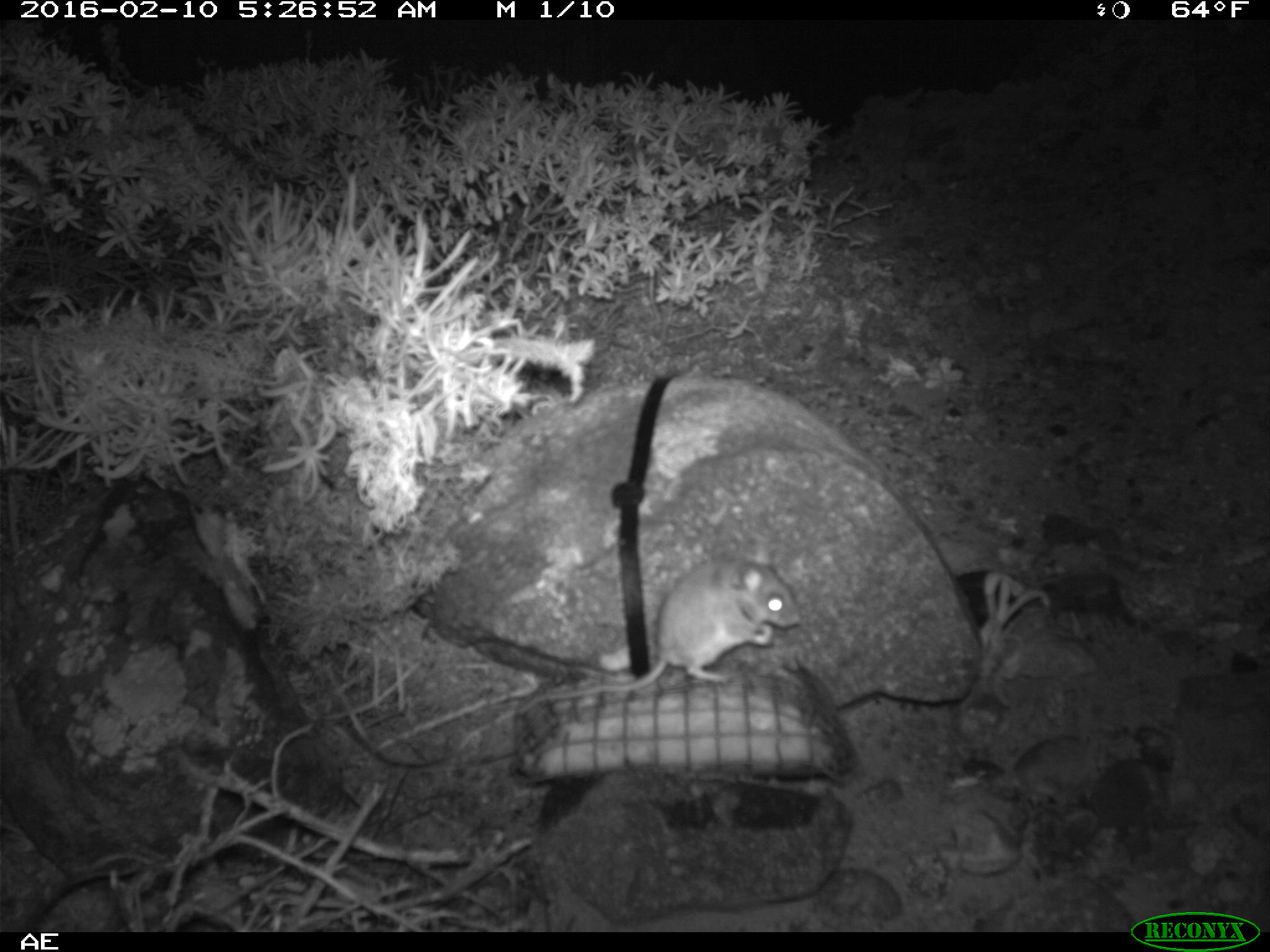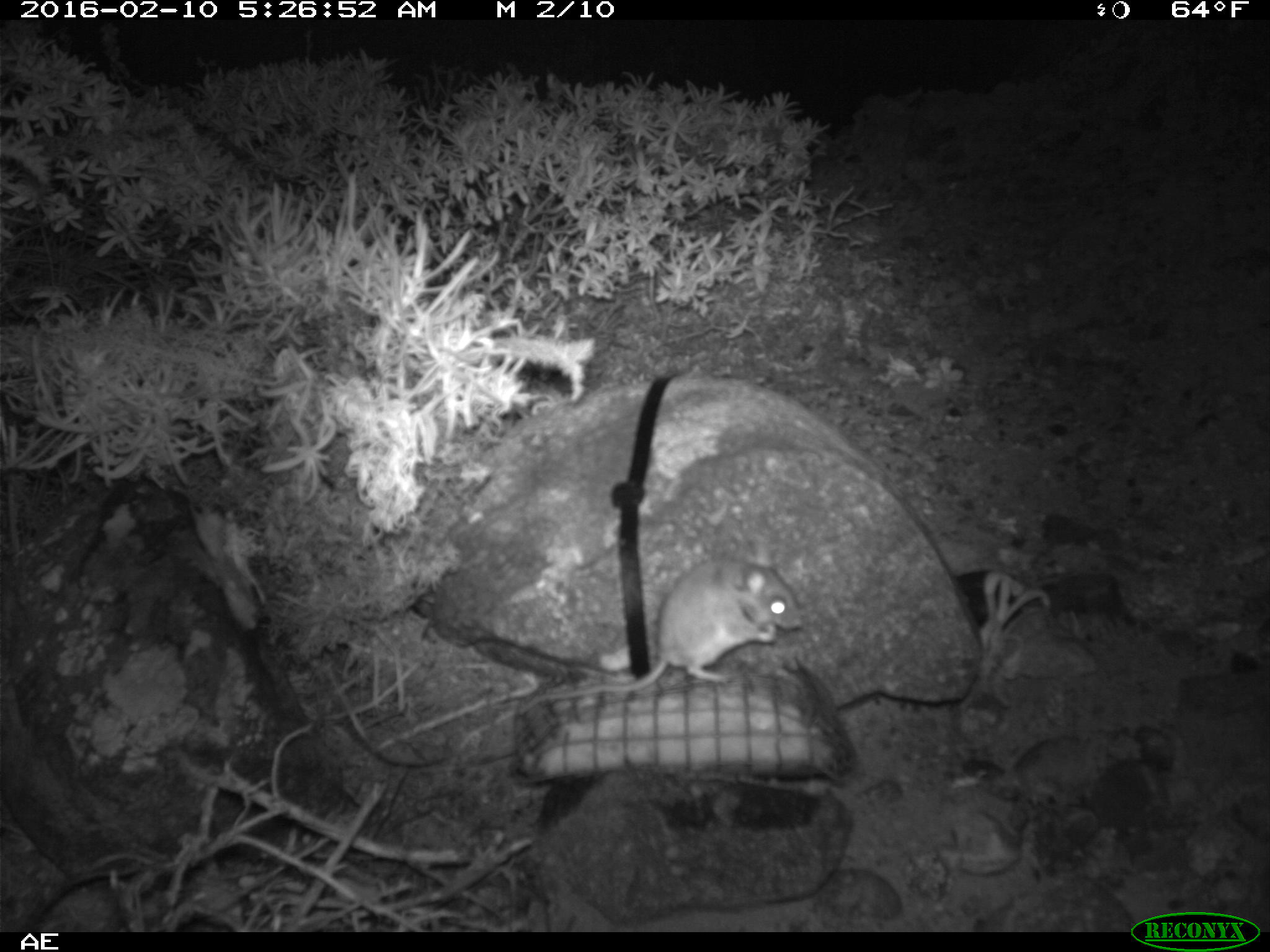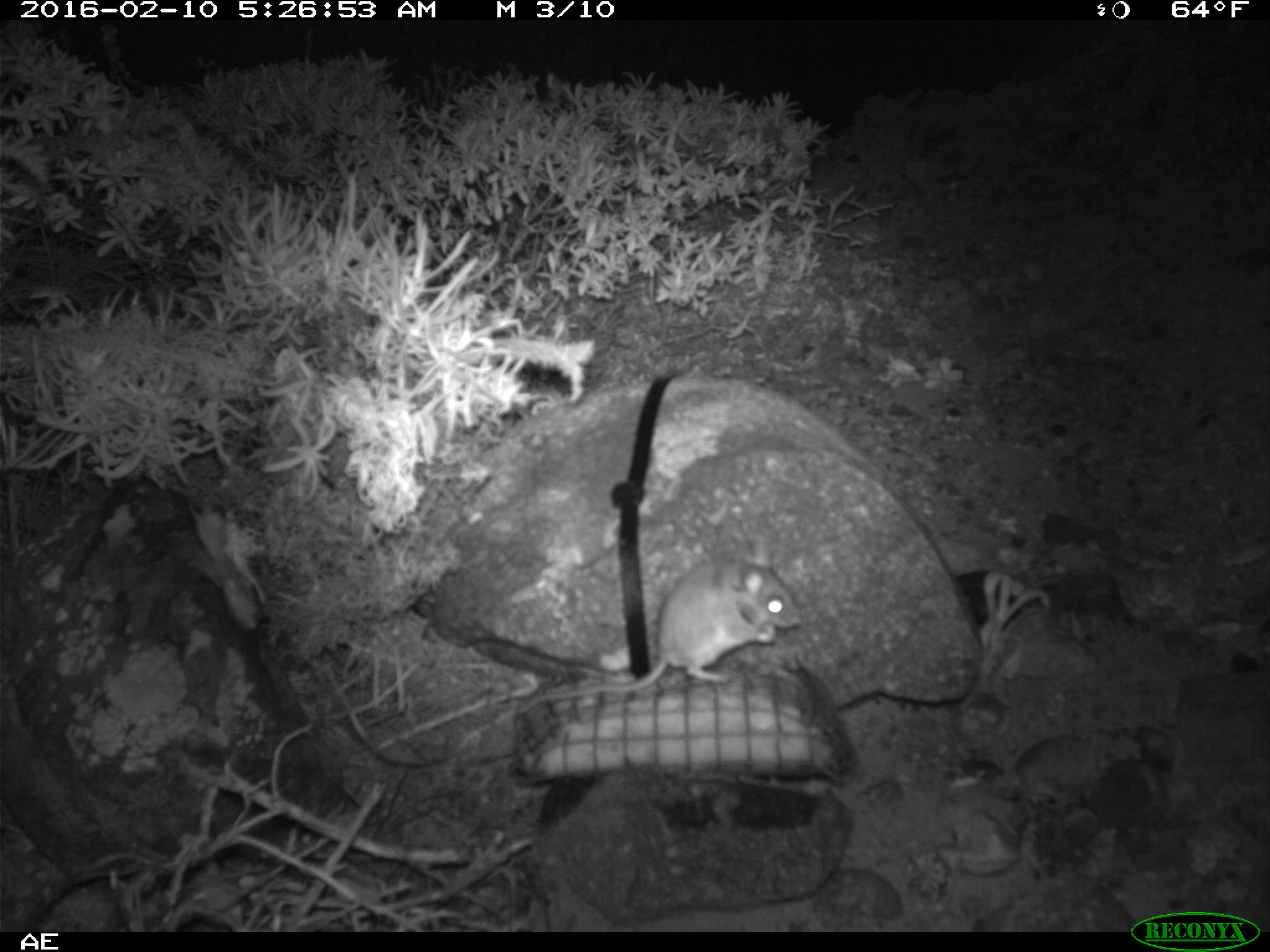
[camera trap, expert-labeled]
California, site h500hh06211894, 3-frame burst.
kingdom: Animalia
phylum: Chordata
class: Mammalia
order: Rodentia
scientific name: Rodentia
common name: rodent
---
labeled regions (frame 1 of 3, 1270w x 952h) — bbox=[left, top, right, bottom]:
rodent: bbox=[516, 537, 801, 714]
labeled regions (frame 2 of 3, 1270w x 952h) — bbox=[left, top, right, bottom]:
rodent: bbox=[512, 556, 801, 714]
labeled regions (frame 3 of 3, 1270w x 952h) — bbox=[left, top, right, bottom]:
rodent: bbox=[517, 540, 800, 716]